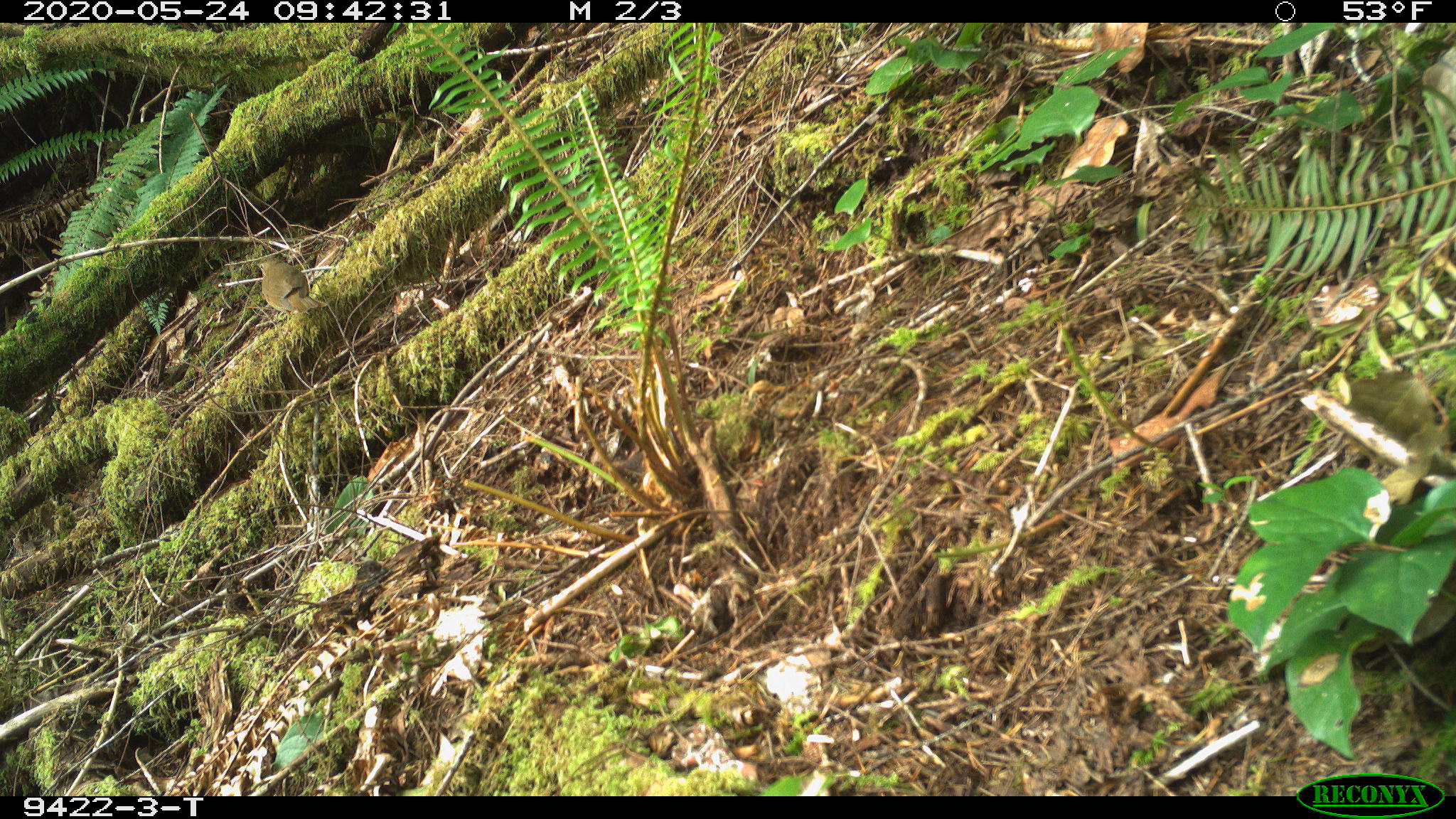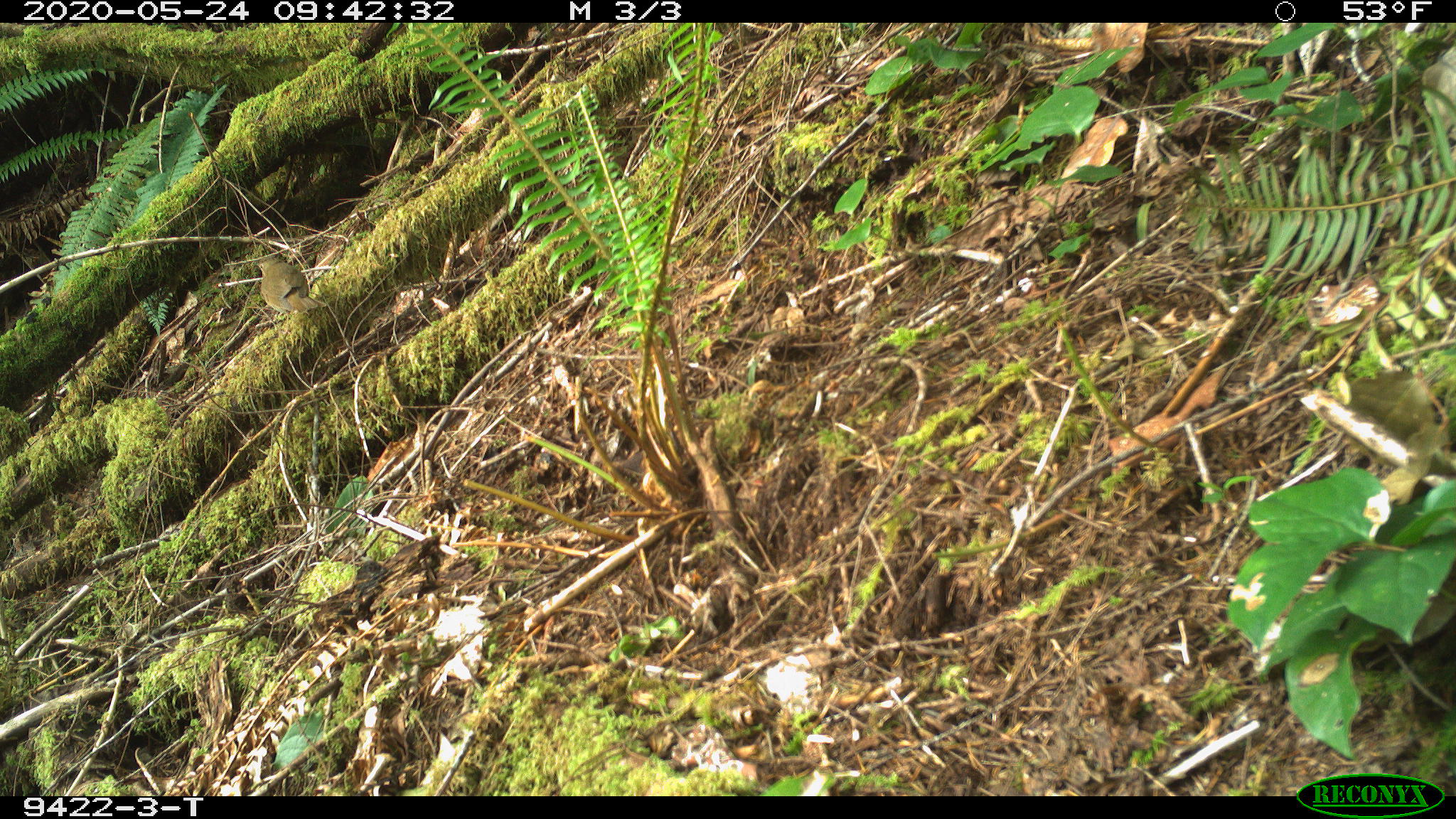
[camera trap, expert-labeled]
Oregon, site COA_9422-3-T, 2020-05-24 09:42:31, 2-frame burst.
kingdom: Animalia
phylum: Chordata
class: Aves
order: Passeriformes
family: Turdidae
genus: Catharus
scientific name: Catharus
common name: brown thrushes and nightingale-thrushes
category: catharus species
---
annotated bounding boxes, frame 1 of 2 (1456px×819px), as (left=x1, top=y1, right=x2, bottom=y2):
catharus species: (left=249, top=251, right=337, bottom=327)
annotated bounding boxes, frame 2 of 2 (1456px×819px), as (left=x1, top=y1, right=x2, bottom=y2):
catharus species: (left=248, top=251, right=333, bottom=322)